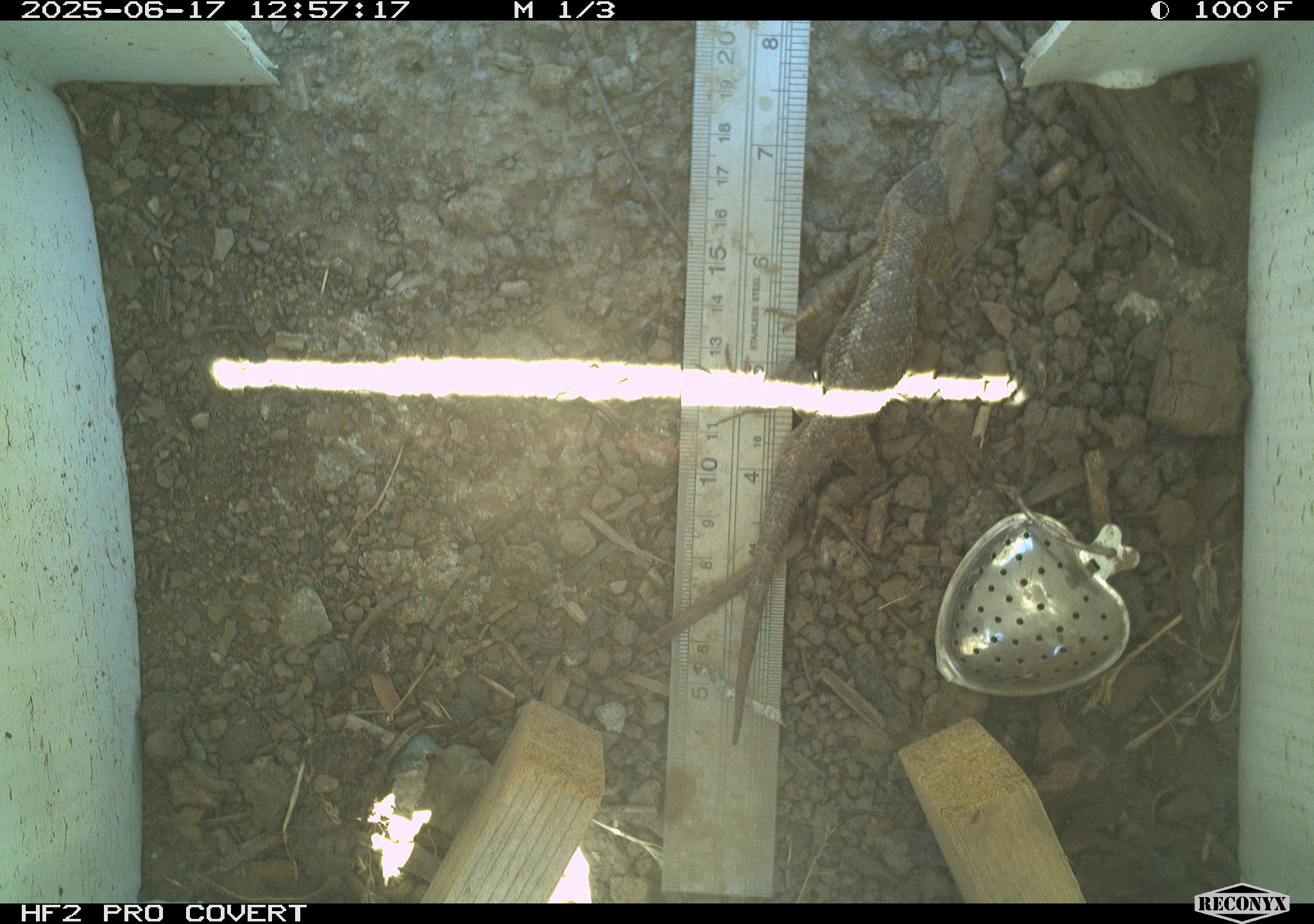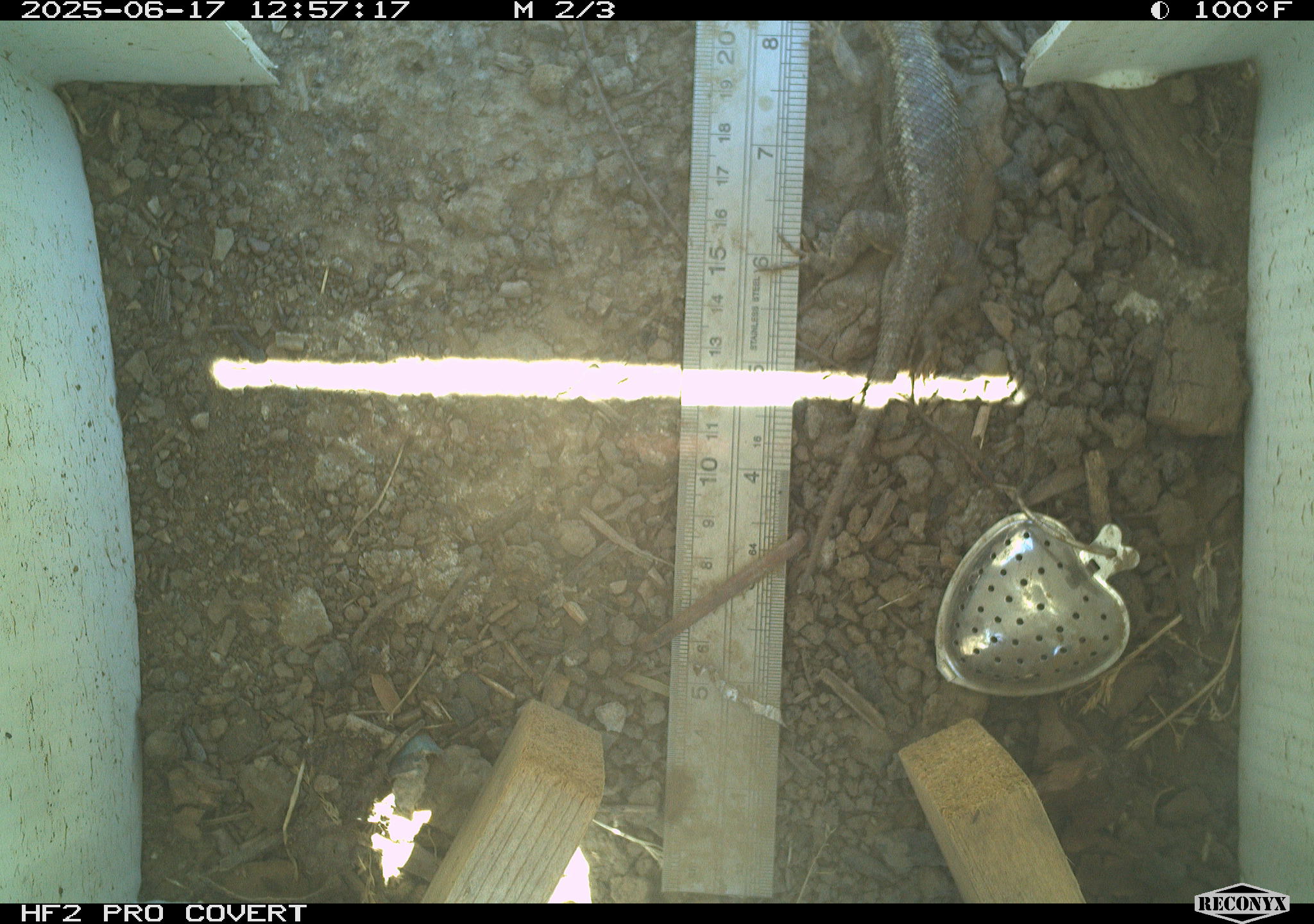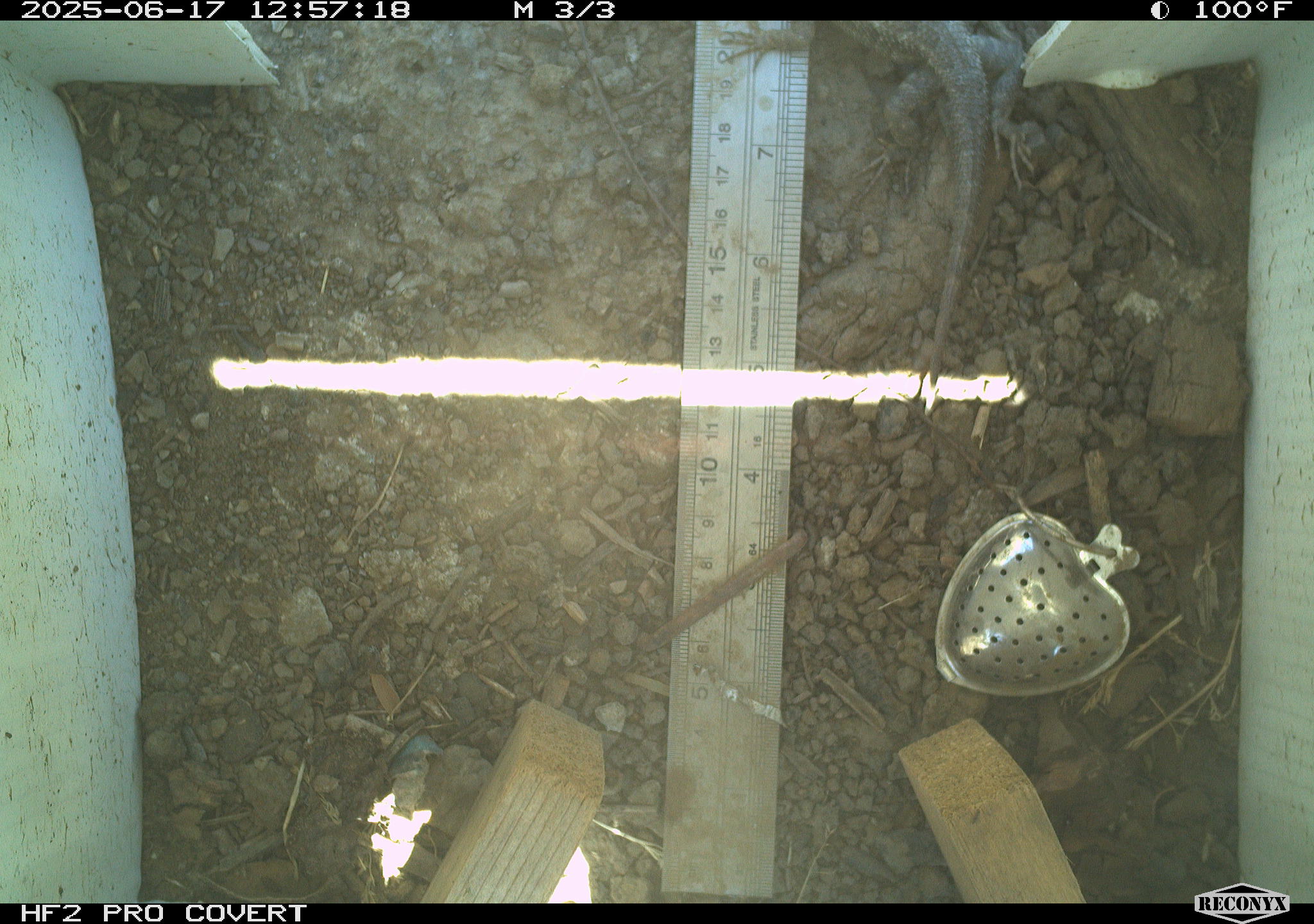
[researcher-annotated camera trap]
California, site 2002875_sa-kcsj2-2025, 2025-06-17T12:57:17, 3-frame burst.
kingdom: Animalia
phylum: Chordata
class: Reptilia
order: Squamata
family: Phrynosomatidae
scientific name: Phrynosomatidae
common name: north american spiny lizards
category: sceloporus/uta species